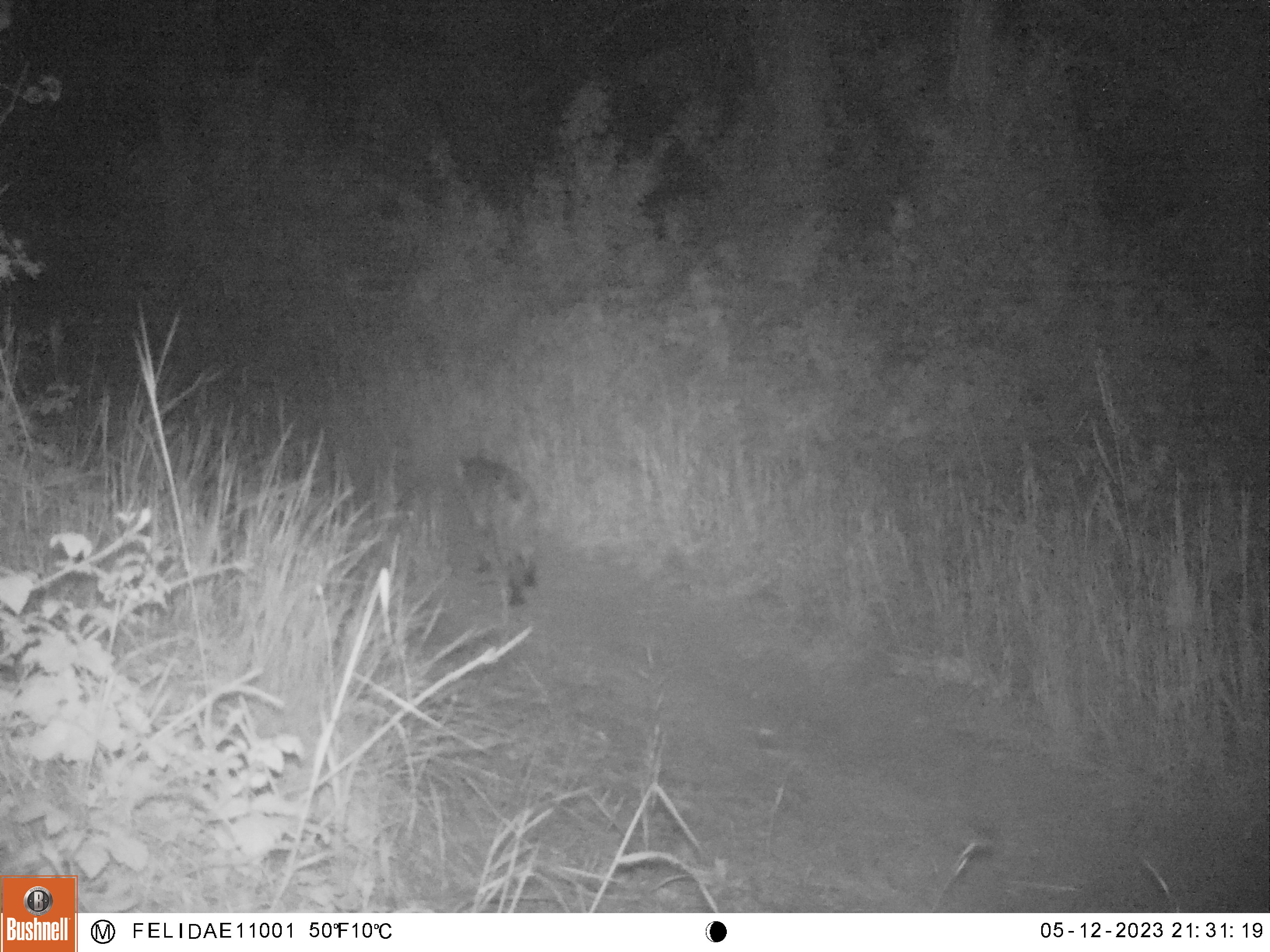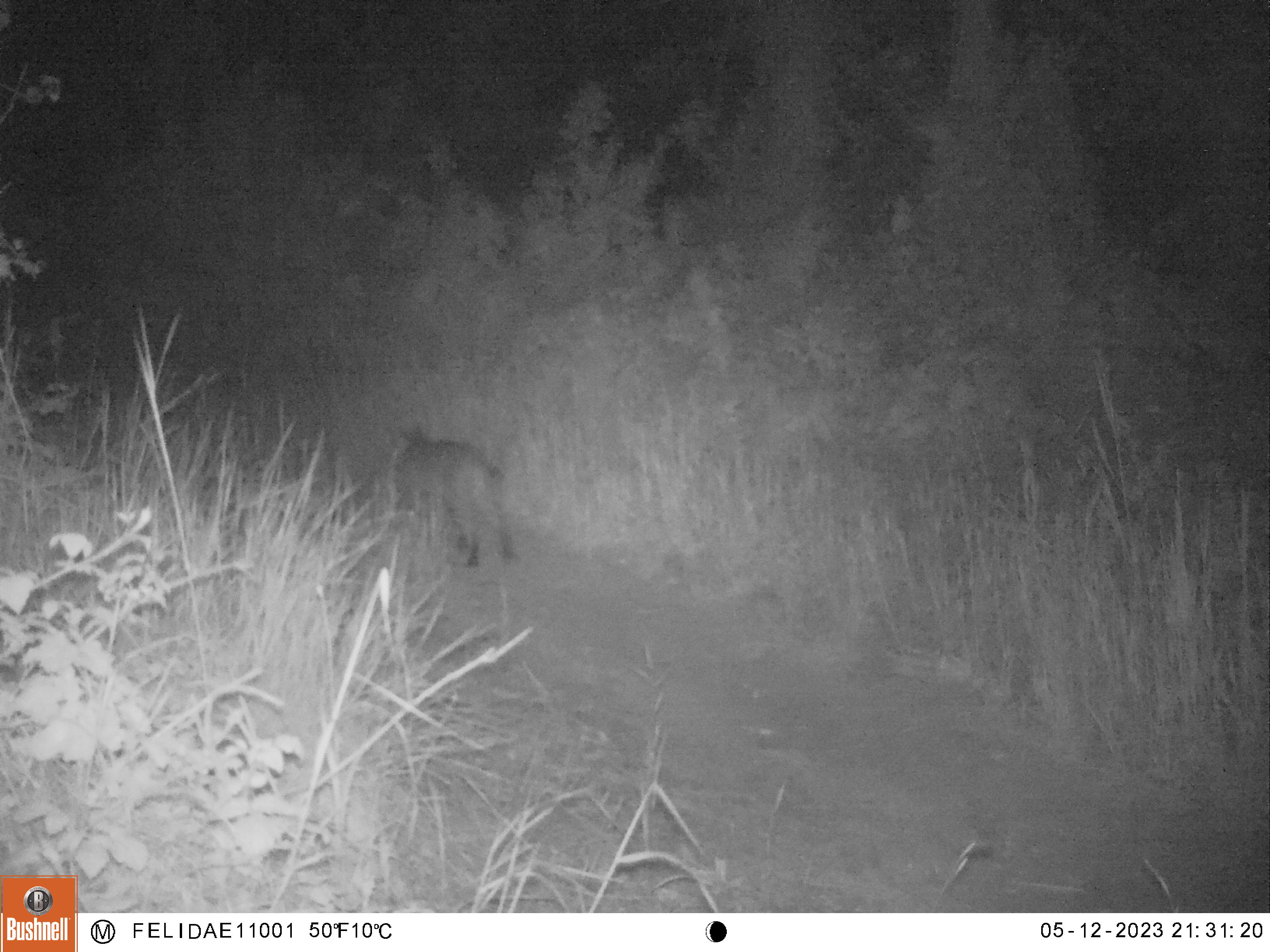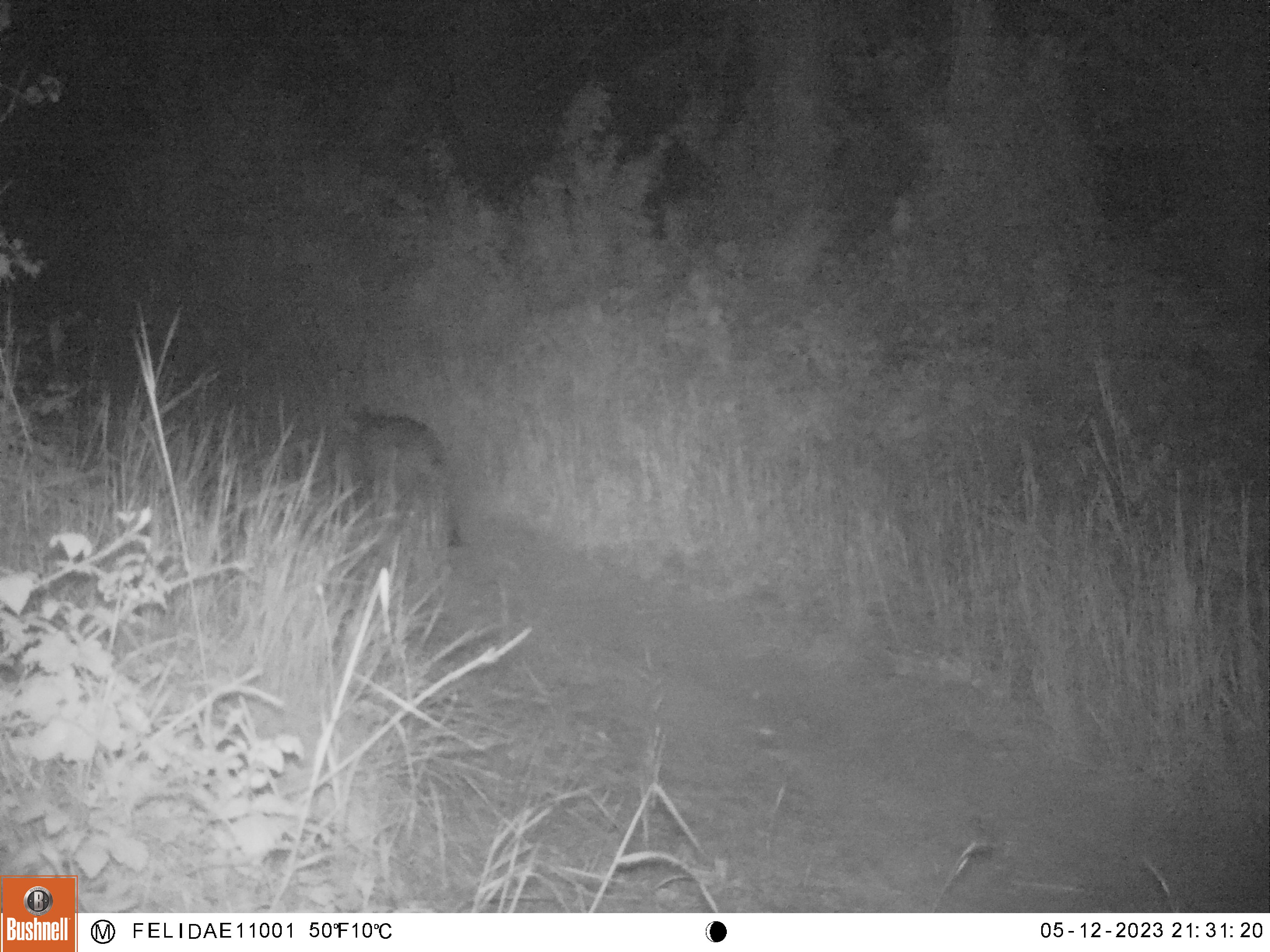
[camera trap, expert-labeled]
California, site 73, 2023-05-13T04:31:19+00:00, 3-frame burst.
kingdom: Animalia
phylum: Chordata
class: Mammalia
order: Carnivora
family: Felidae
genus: Lynx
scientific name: Lynx rufus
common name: bobcat